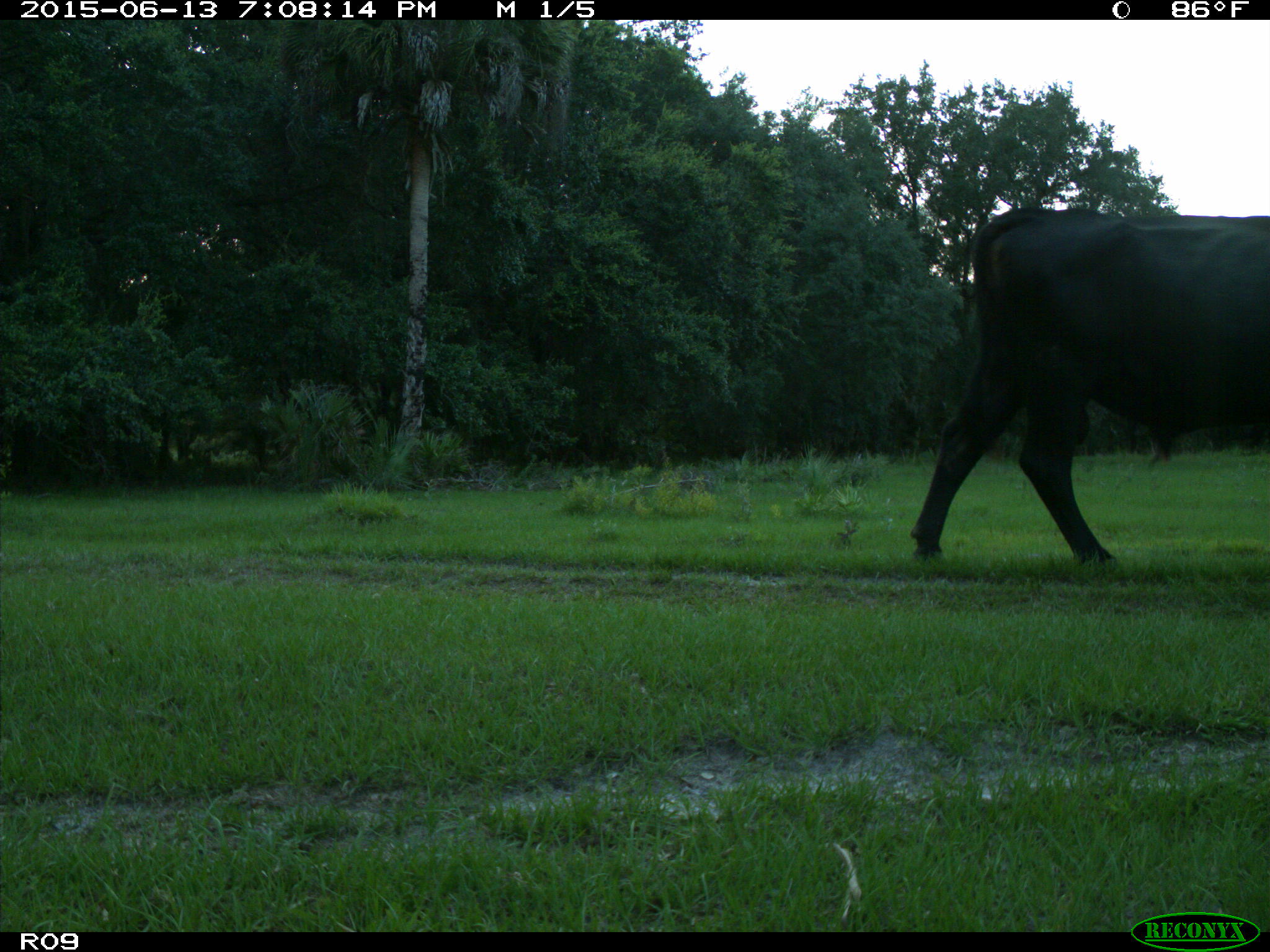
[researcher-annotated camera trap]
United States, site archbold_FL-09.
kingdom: Animalia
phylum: Chordata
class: Mammalia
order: Artiodactyla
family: Bovidae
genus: Bos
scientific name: Bos taurus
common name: domestic cow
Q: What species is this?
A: Bos taurus (domestic cow).